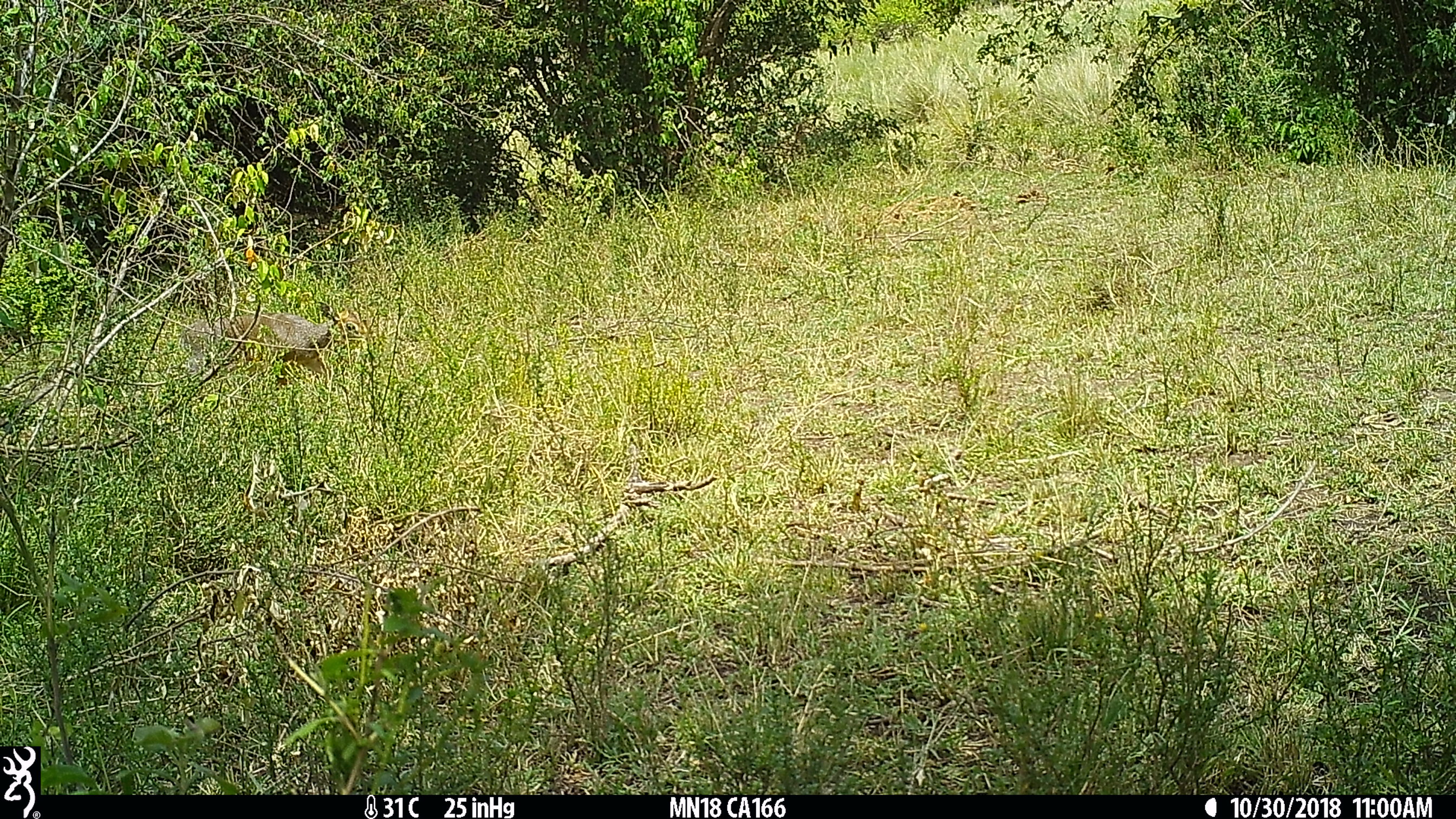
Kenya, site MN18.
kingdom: Animalia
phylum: Chordata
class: Mammalia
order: Artiodactyla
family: Bovidae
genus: Madoqua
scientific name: Madoqua kirkii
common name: kirk's dik-dik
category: dikdik